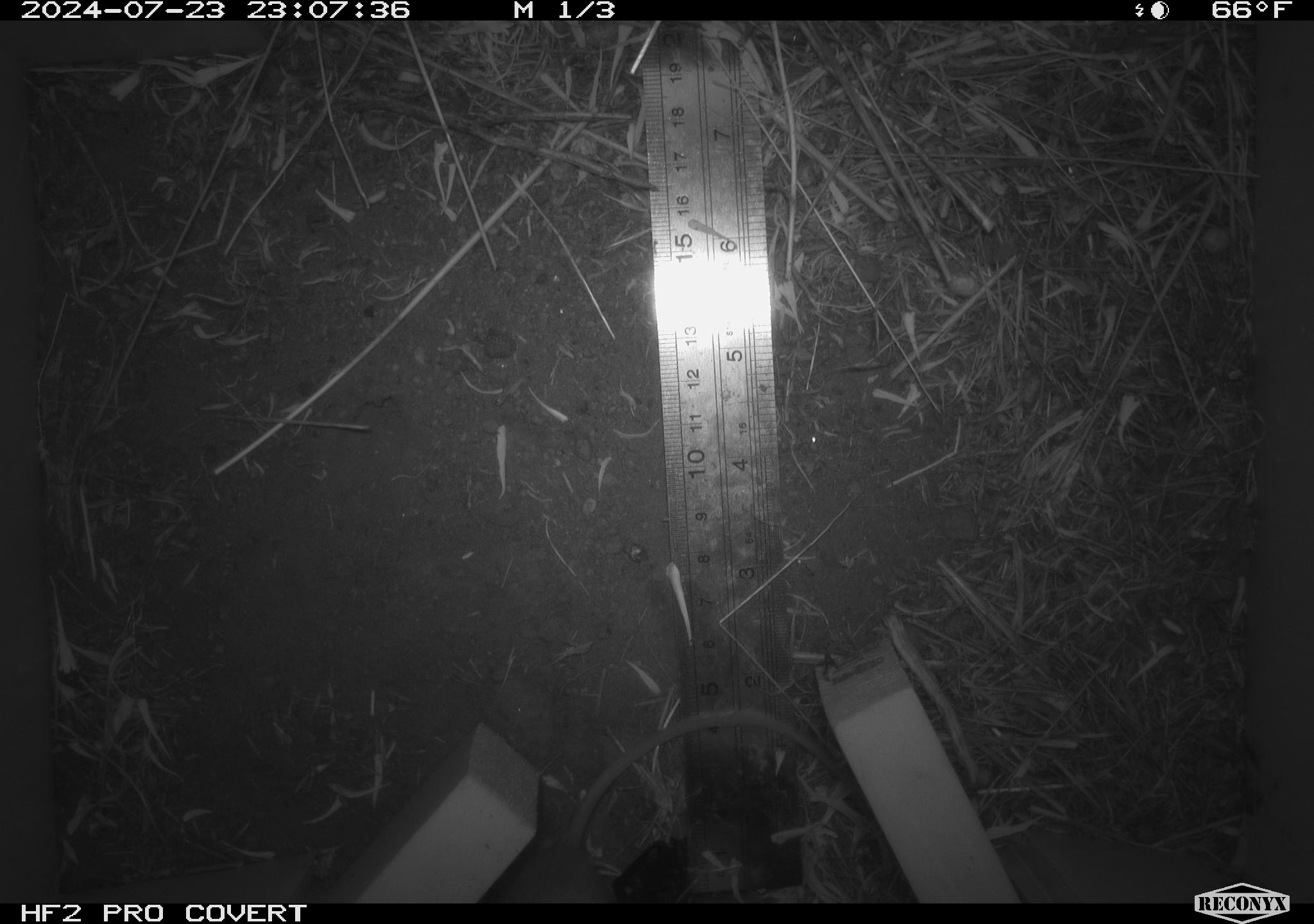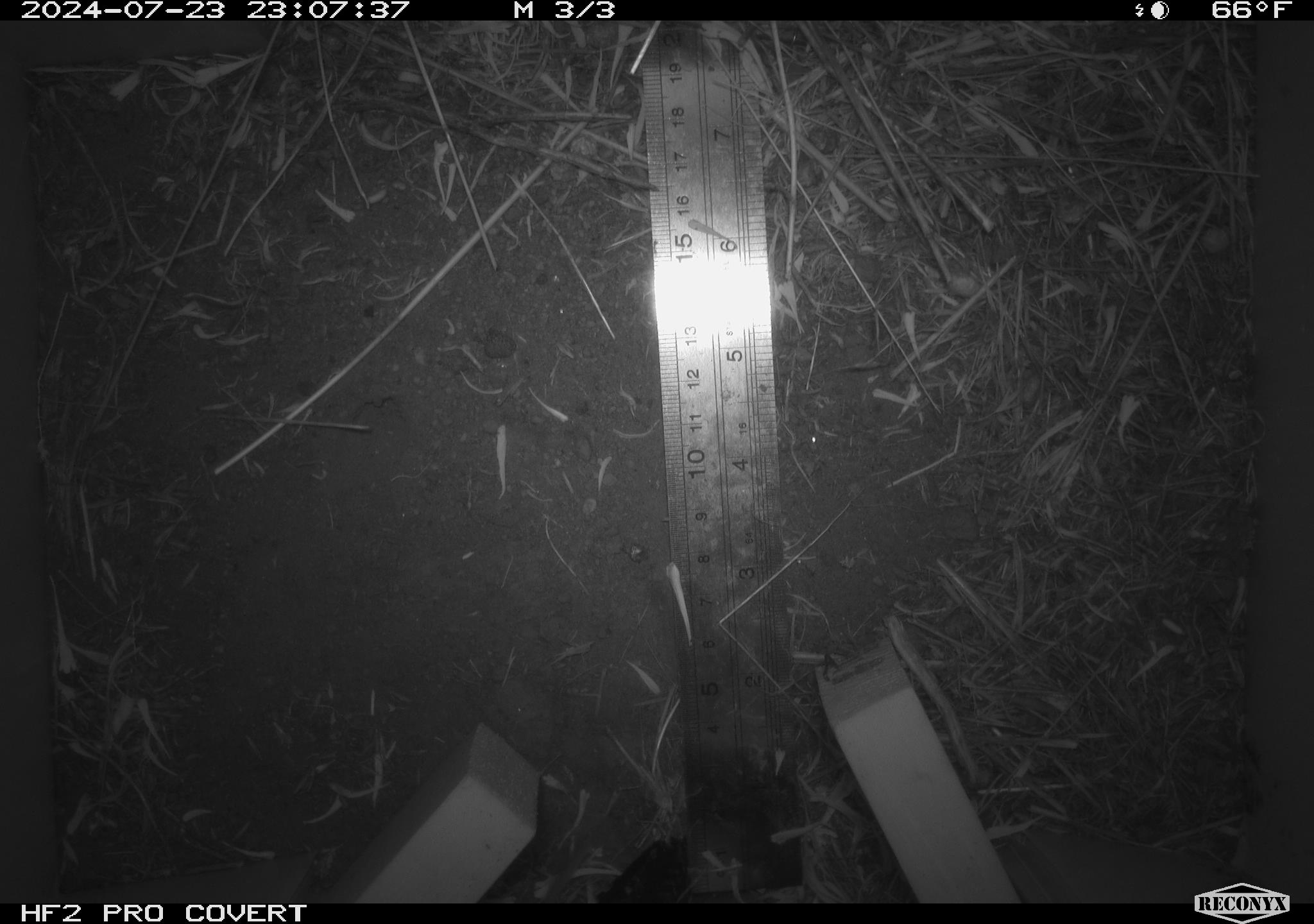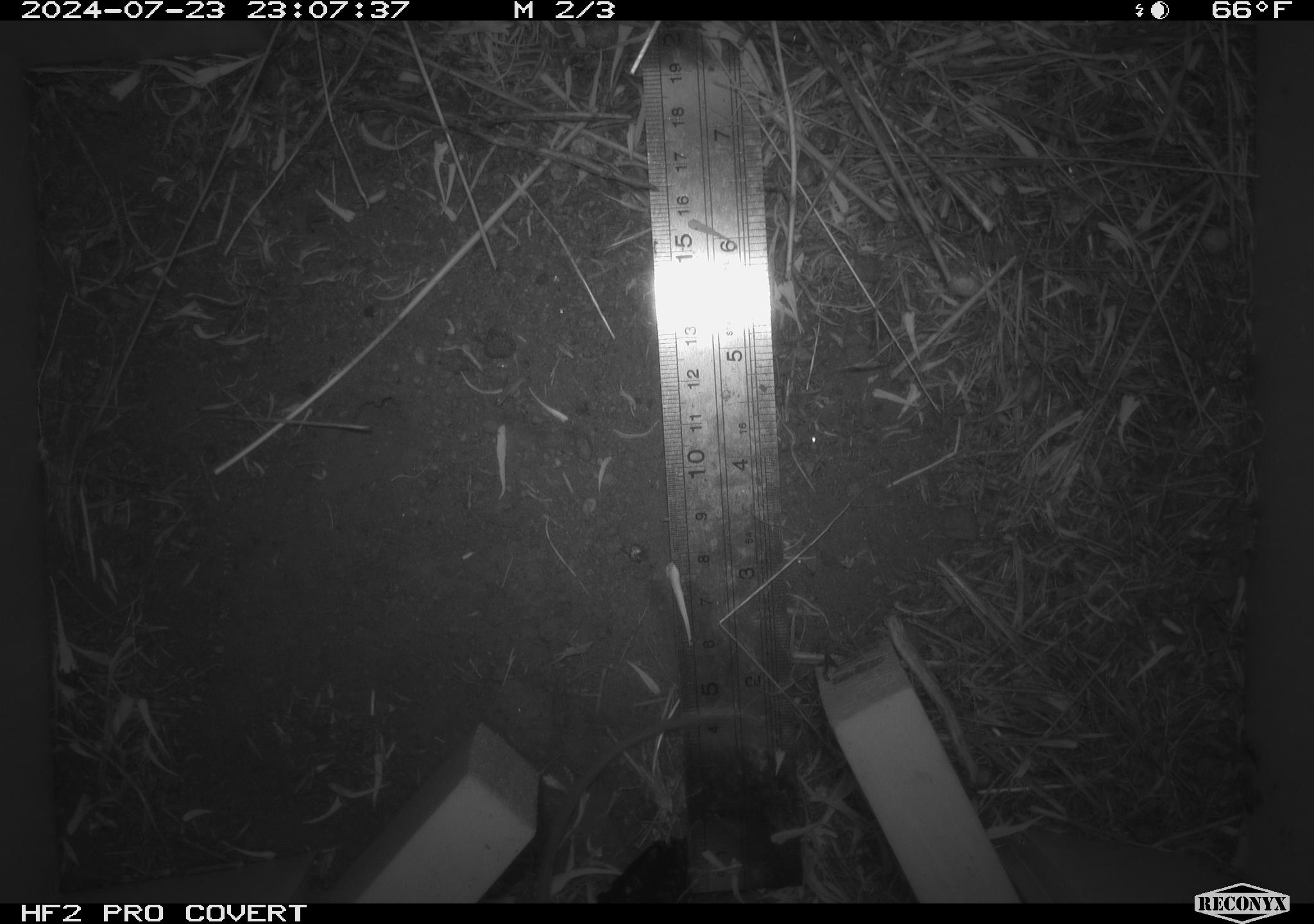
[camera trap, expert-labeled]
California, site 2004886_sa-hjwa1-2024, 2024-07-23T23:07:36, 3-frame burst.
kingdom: Animalia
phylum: Chordata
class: Mammalia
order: Rodentia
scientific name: Rodentia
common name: rodent